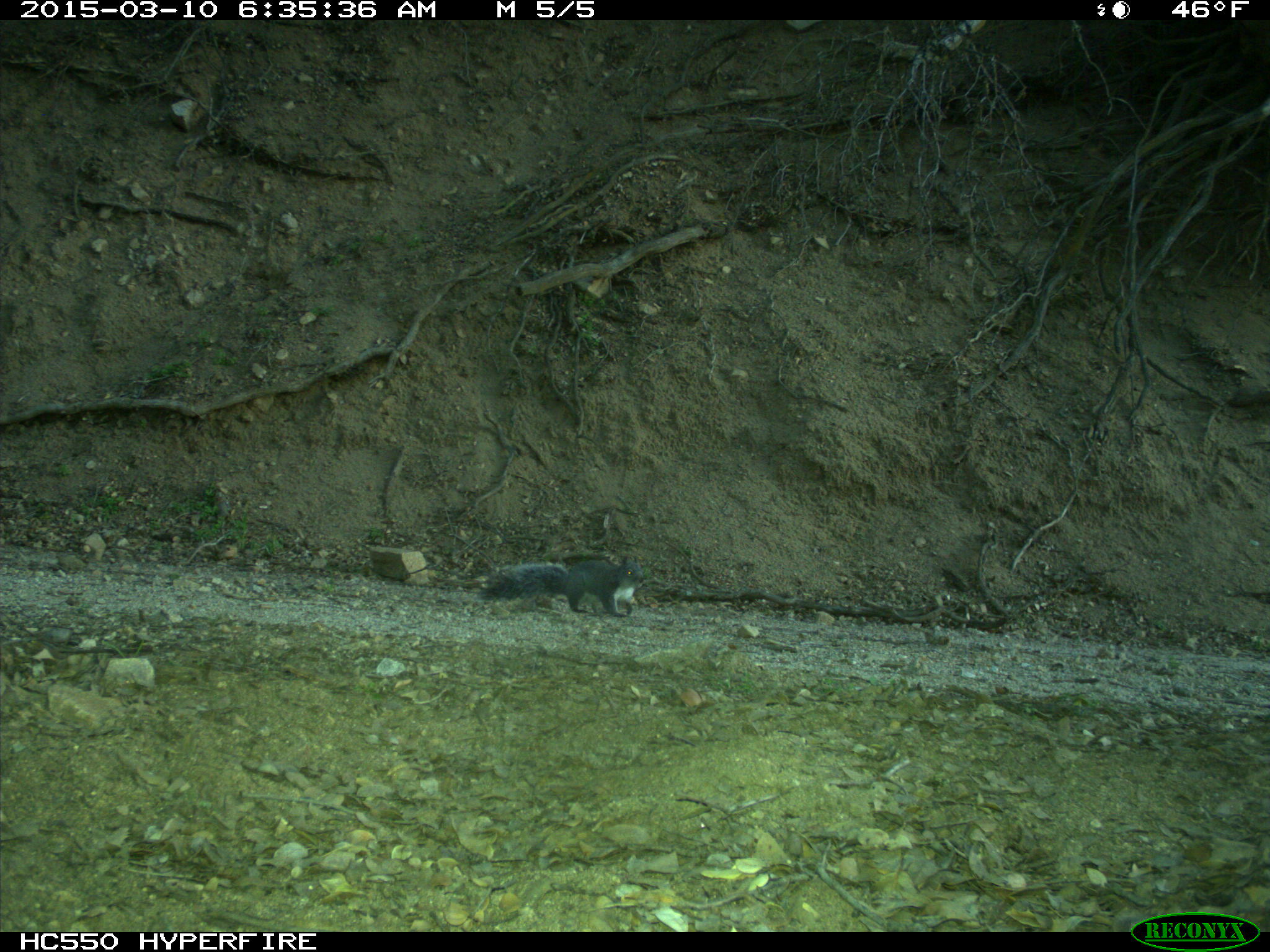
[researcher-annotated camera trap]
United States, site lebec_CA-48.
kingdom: Animalia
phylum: Chordata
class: Mammalia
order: Rodentia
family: Sciuridae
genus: Sciurus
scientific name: Sciurus carolinensis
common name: eastern gray squirrel